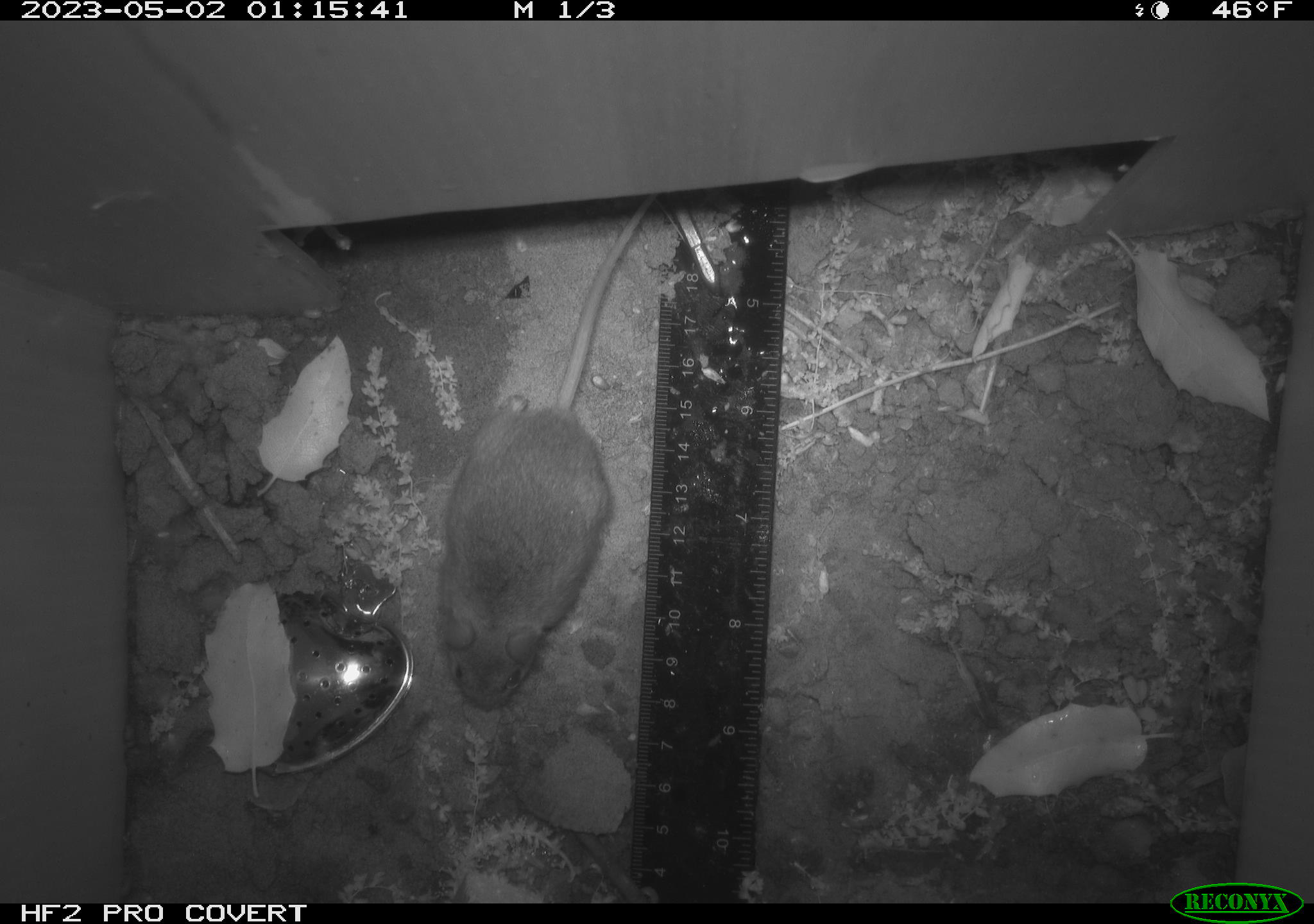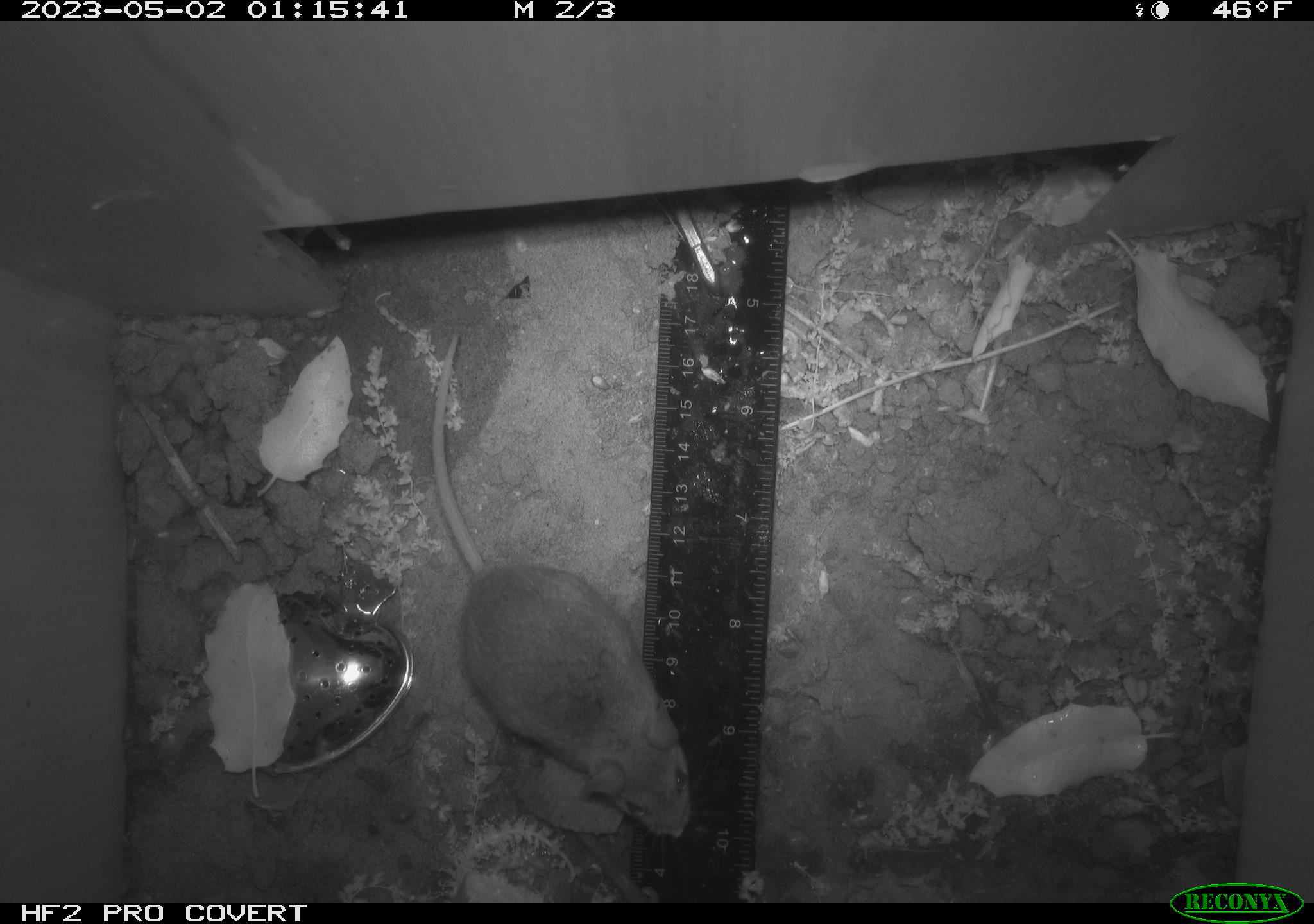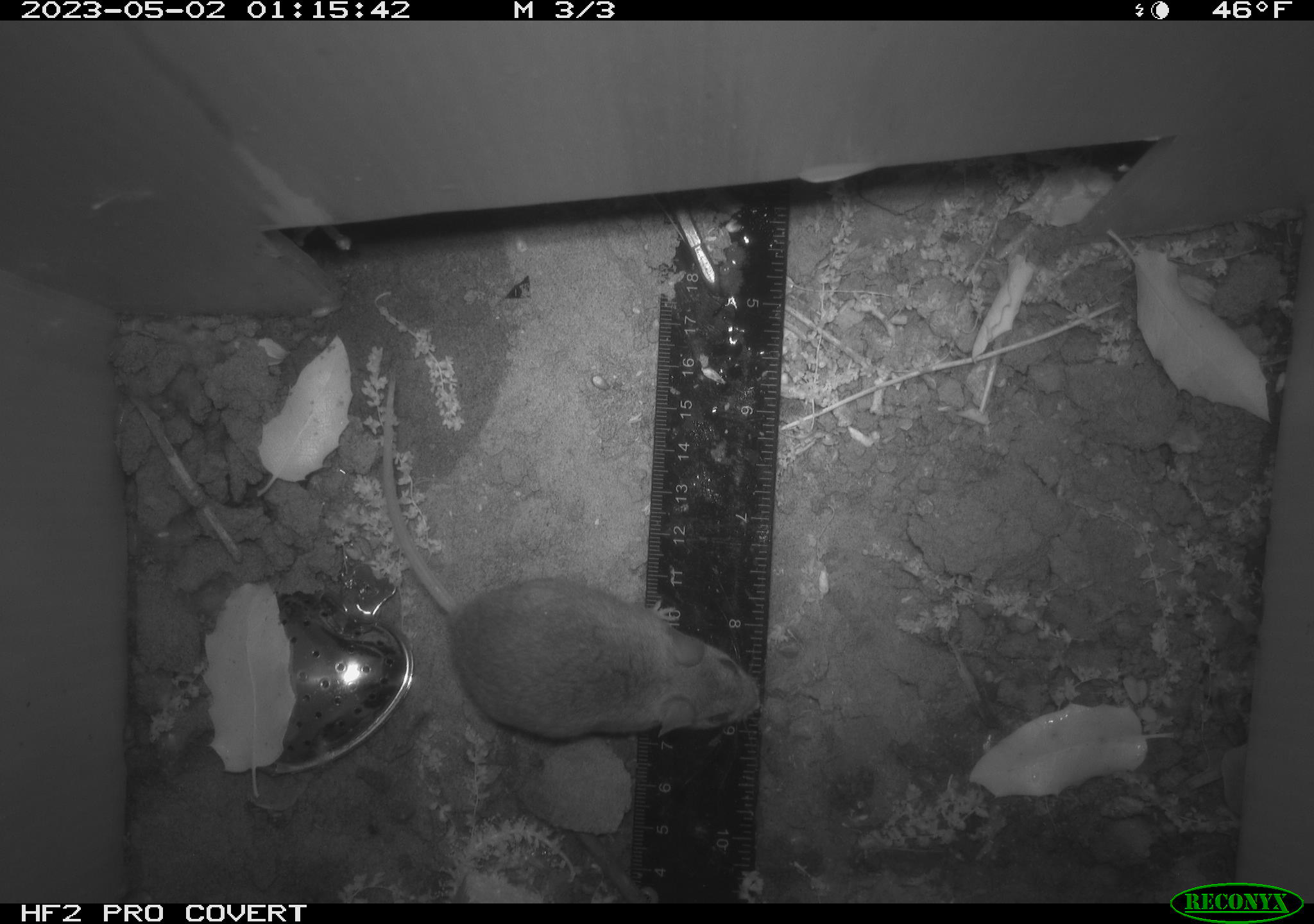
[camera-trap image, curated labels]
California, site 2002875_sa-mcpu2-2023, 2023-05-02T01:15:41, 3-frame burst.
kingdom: Animalia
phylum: Chordata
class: Mammalia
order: Rodentia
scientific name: Rodentia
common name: mouse species